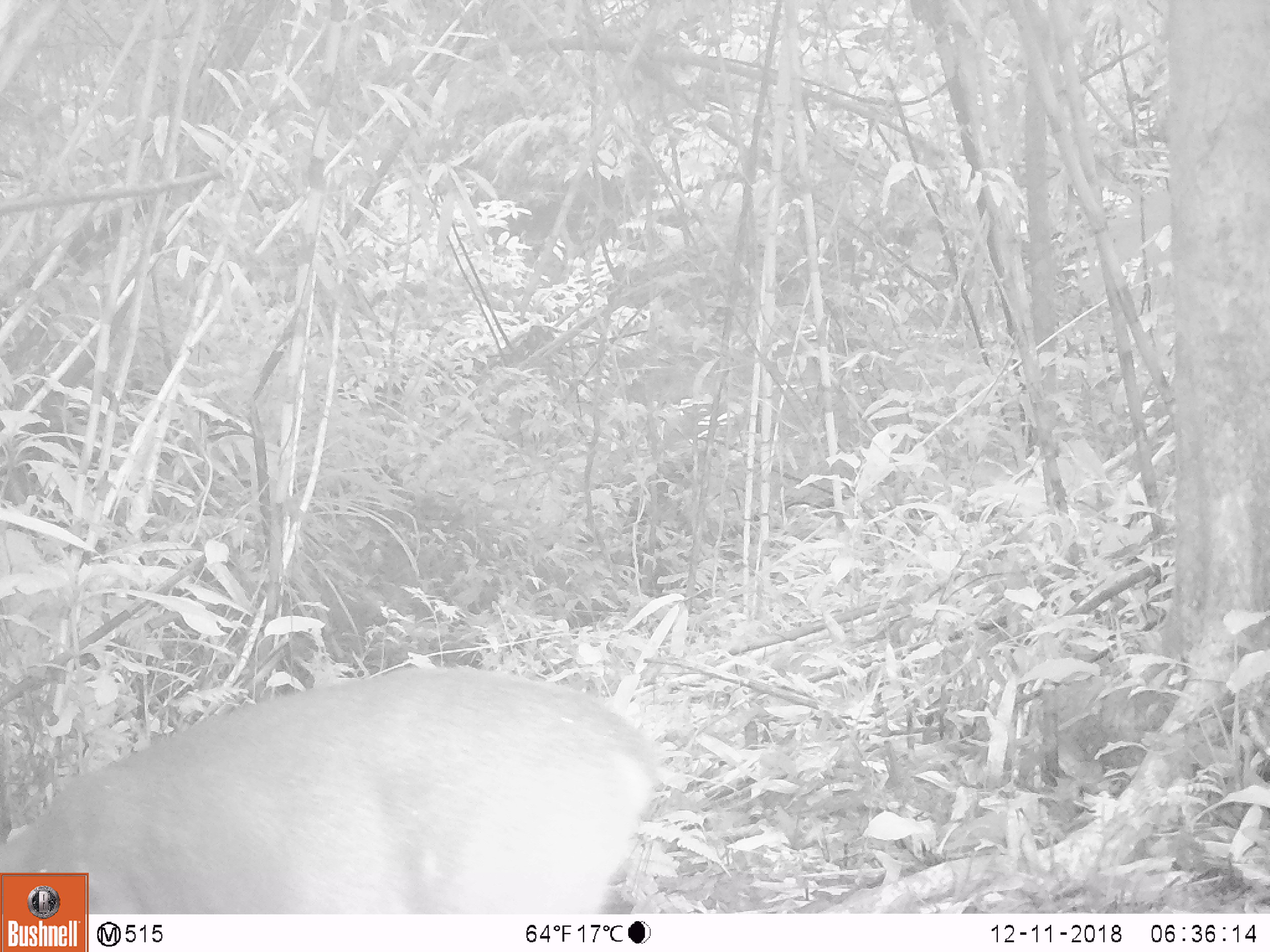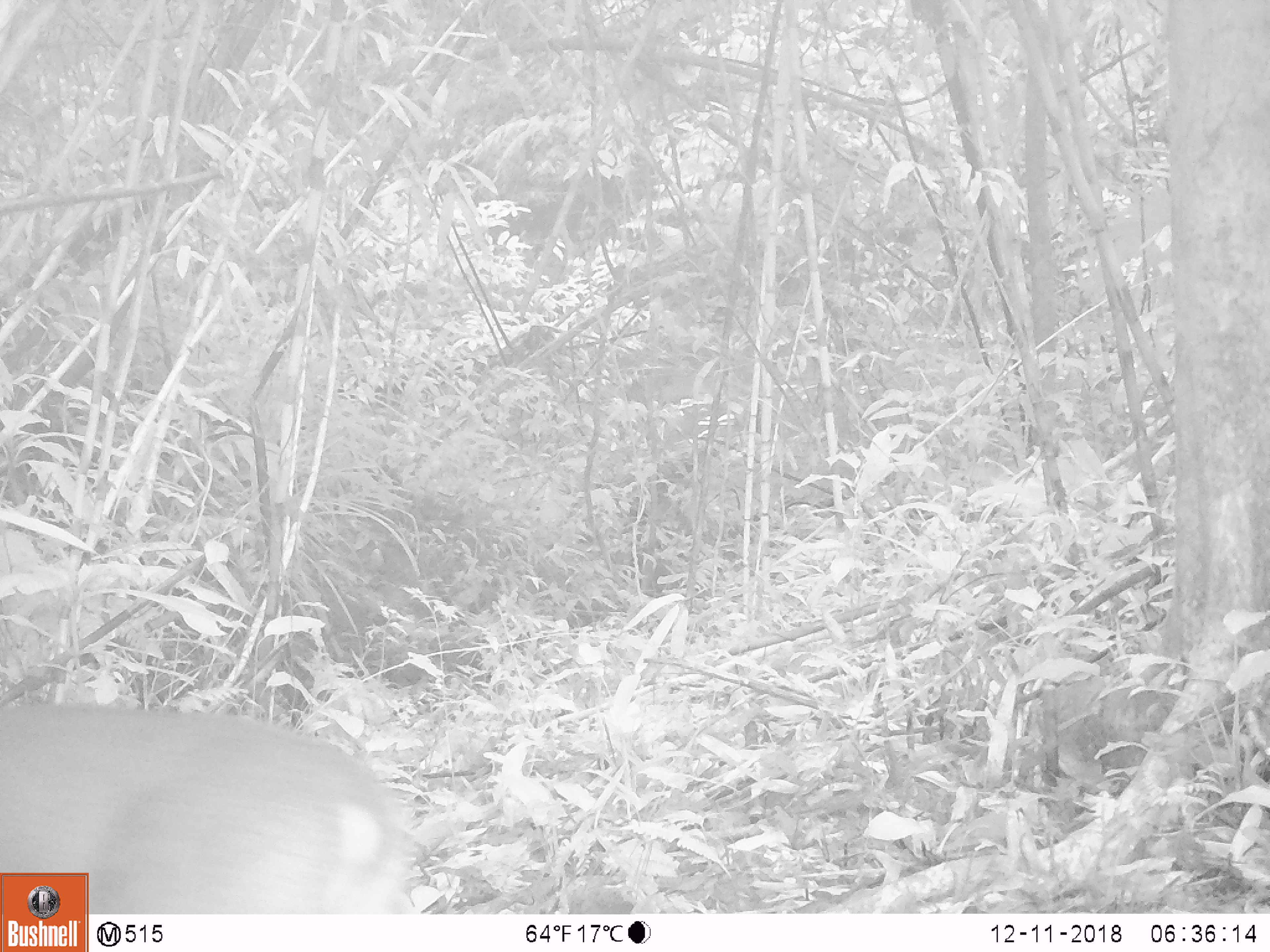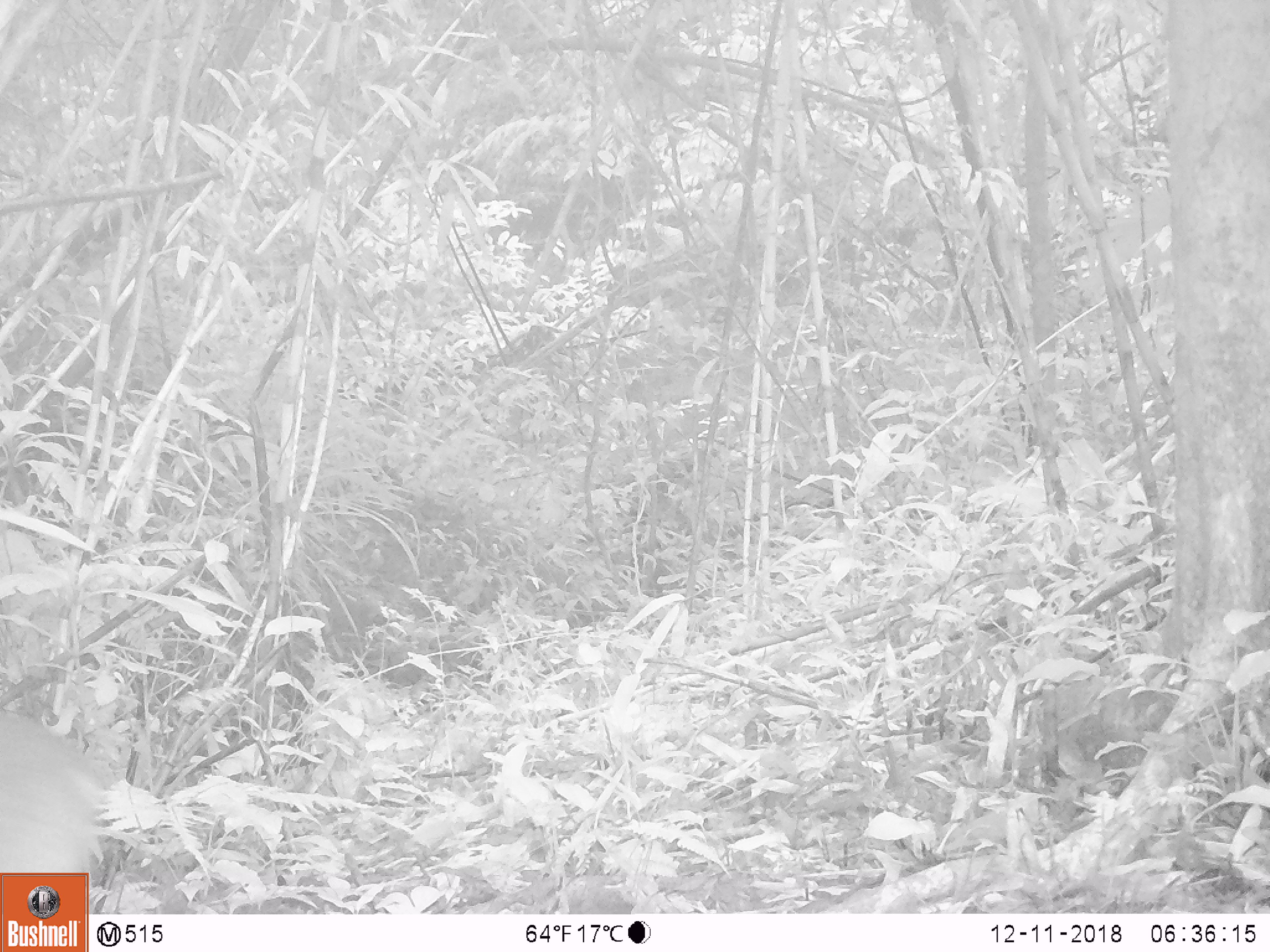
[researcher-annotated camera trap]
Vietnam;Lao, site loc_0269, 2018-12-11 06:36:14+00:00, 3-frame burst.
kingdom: Animalia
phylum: Chordata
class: Mammalia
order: Artiodactyla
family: Cervidae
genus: Muntiacus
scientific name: Muntiacus vuquangensis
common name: large-antlered muntjac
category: large antlered muntjac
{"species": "large antlered muntjac (large-antlered muntjac) (Muntiacus vuquangensis)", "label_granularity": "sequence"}